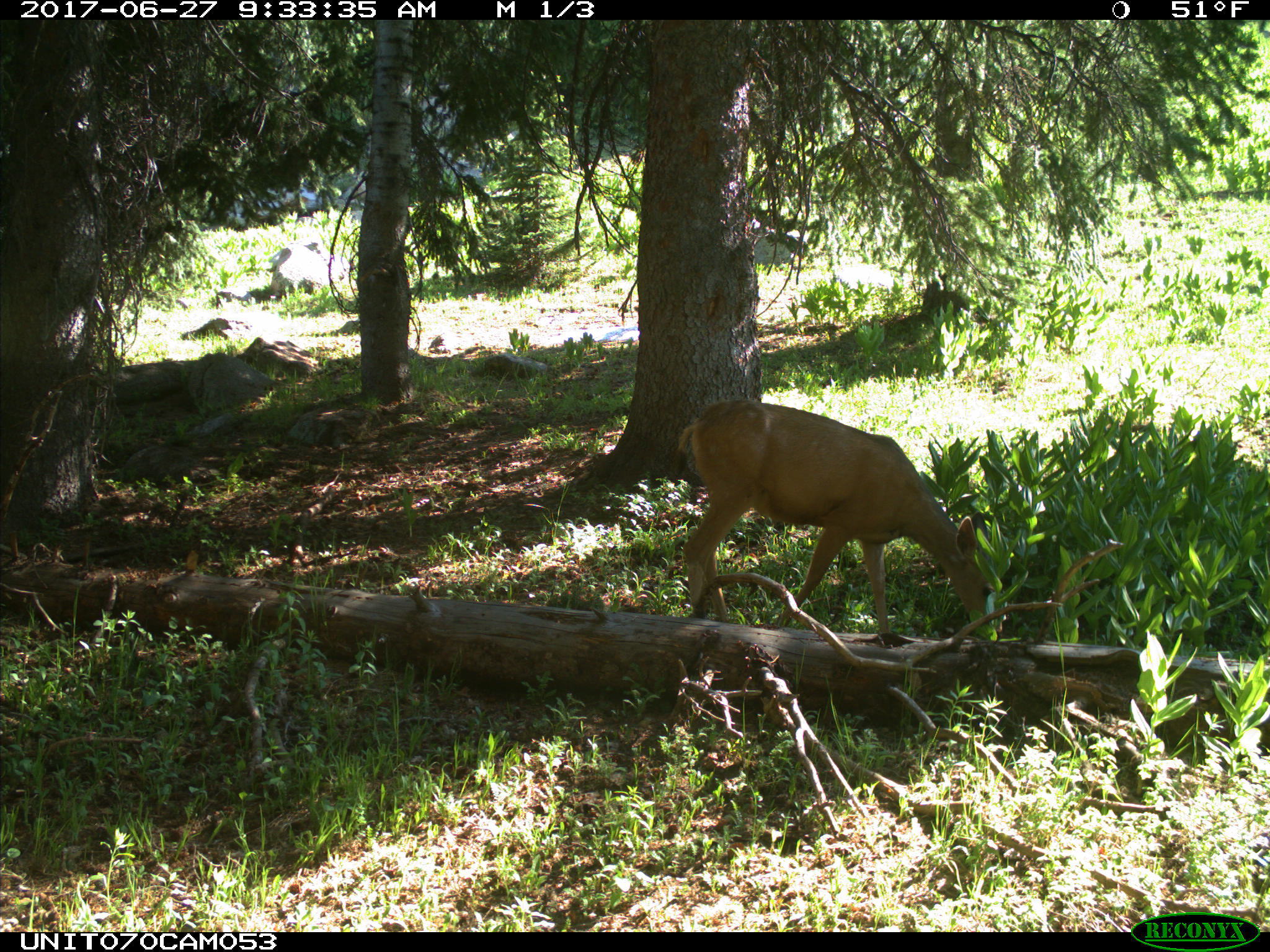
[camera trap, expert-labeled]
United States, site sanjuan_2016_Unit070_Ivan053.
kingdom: Animalia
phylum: Chordata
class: Mammalia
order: Artiodactyla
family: Cervidae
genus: Odocoileus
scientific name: Odocoileus hemionus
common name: mule deer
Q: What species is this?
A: Odocoileus hemionus (mule deer).